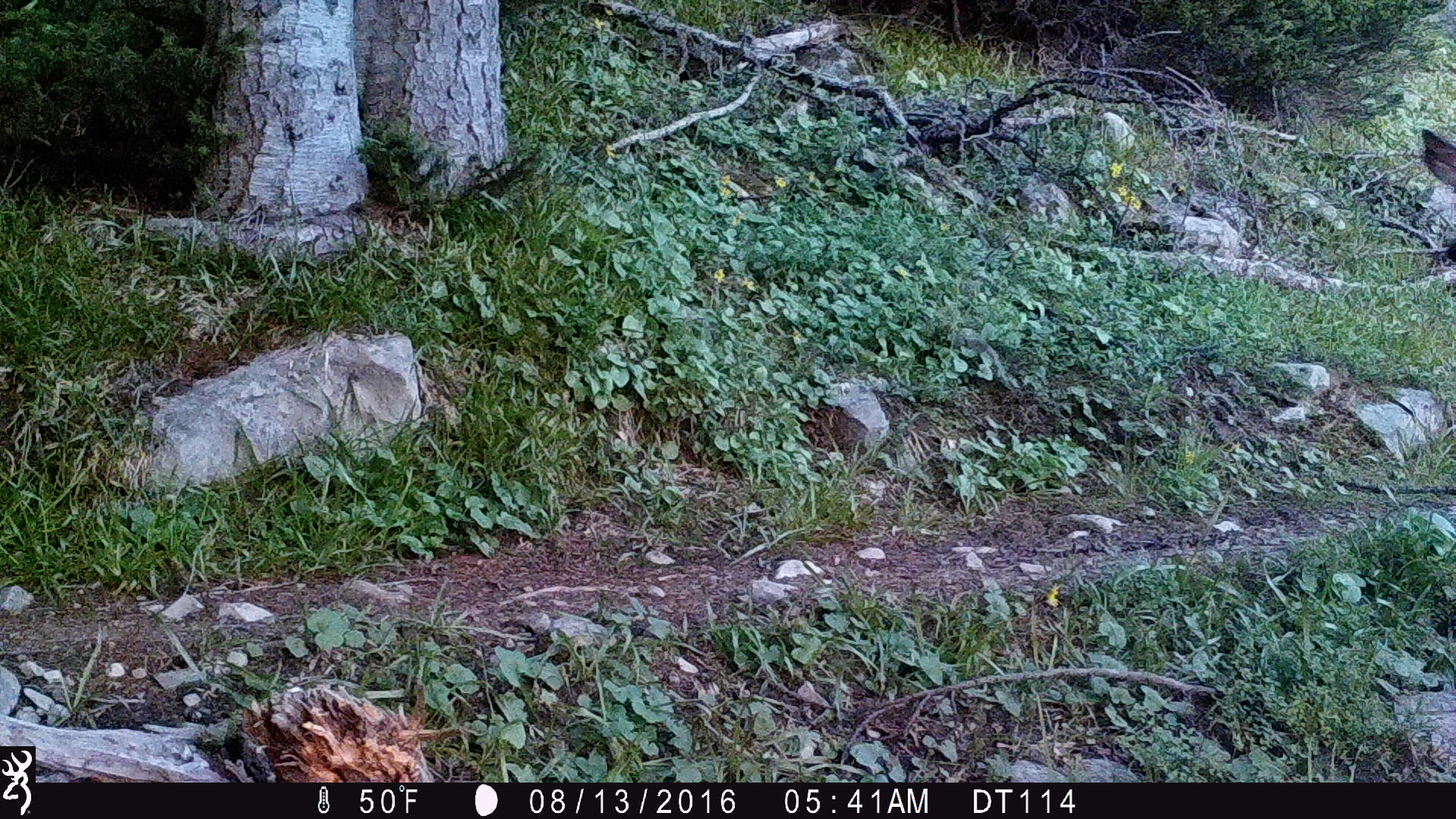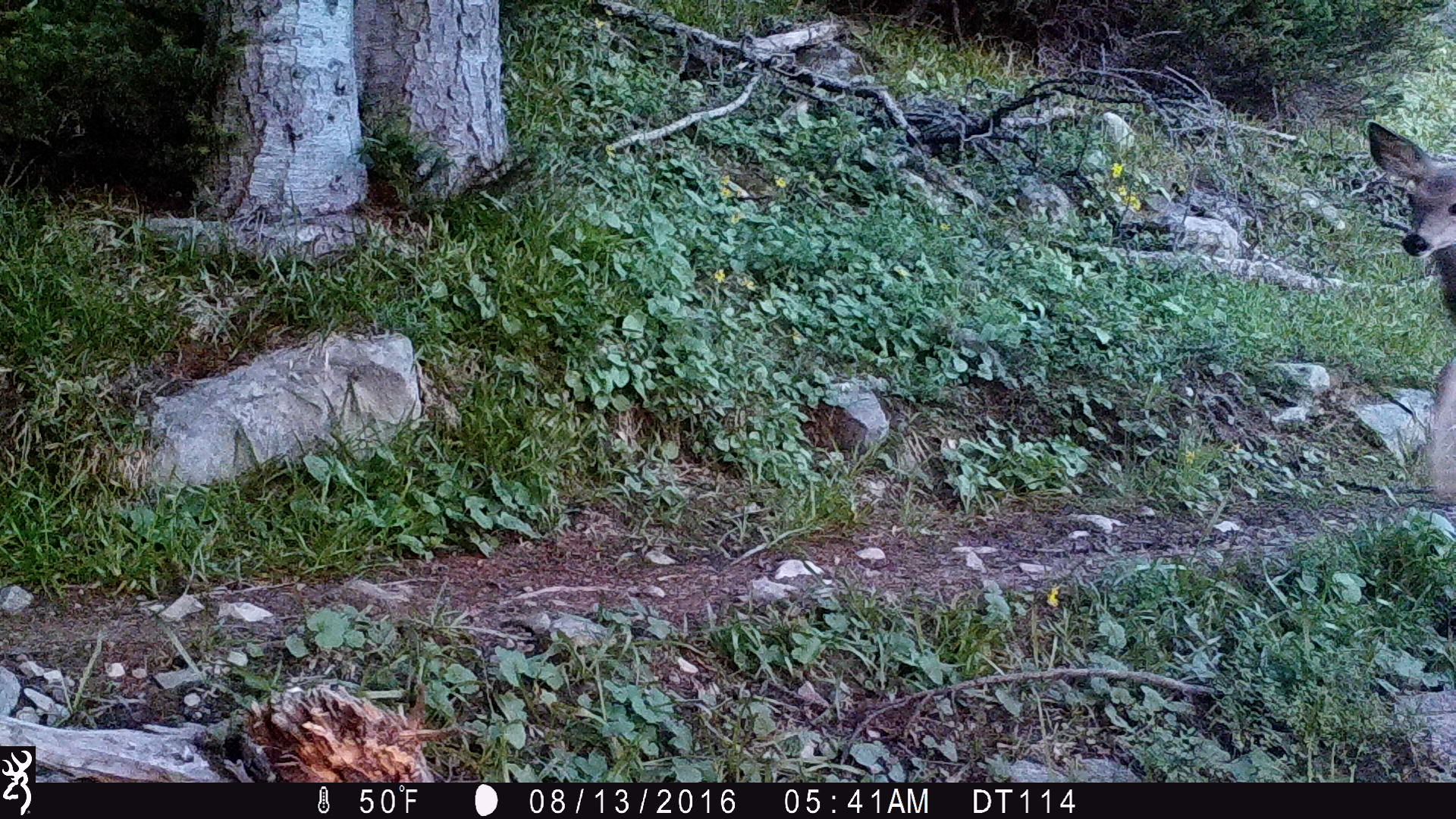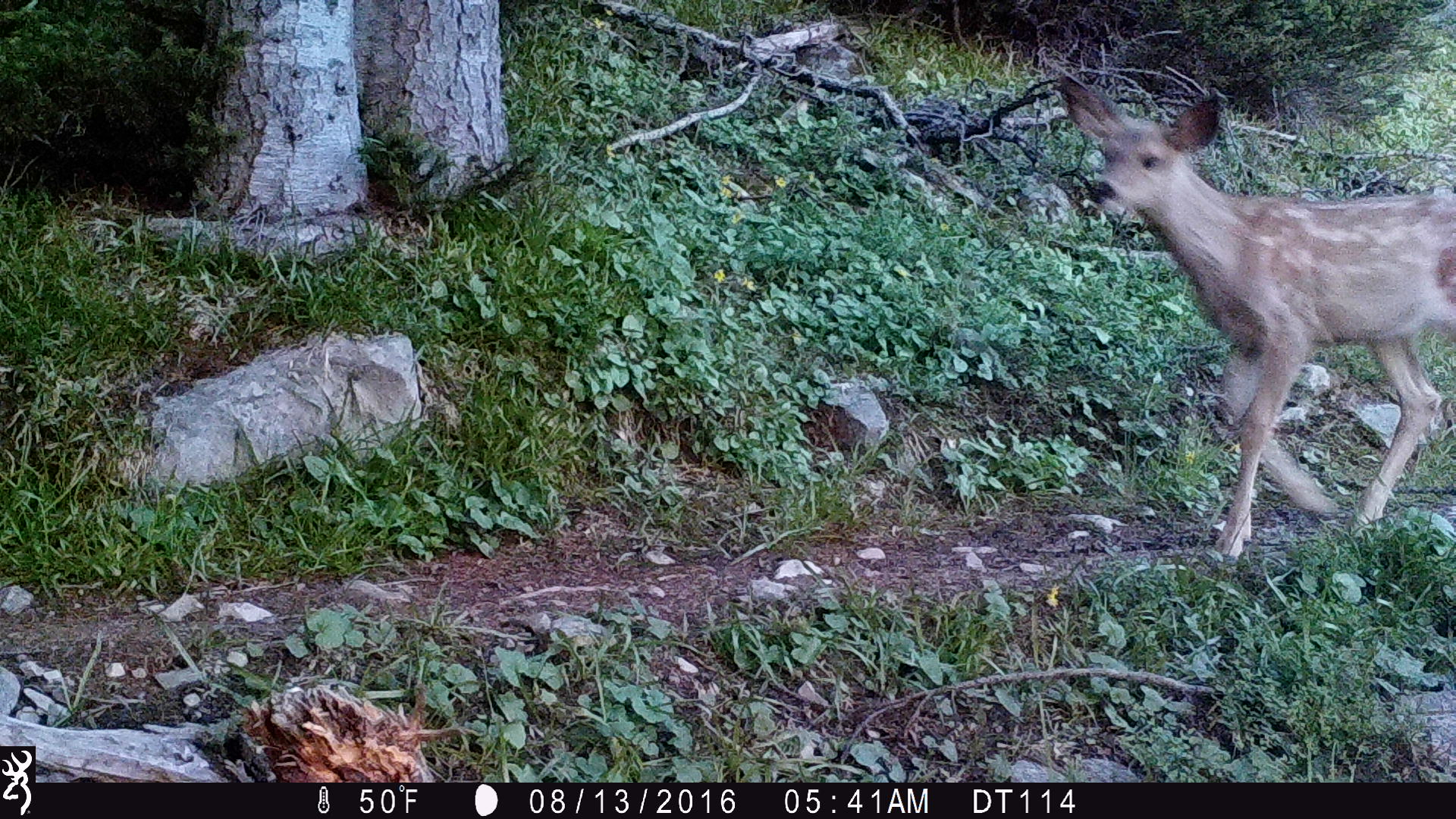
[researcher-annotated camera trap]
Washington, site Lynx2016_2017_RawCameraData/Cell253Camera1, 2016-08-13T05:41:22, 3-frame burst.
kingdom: Animalia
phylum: Chordata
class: Mammalia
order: Artiodactyla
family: Cervidae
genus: Odocoileus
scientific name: Odocoileus hemionus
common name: mule deer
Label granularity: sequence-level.